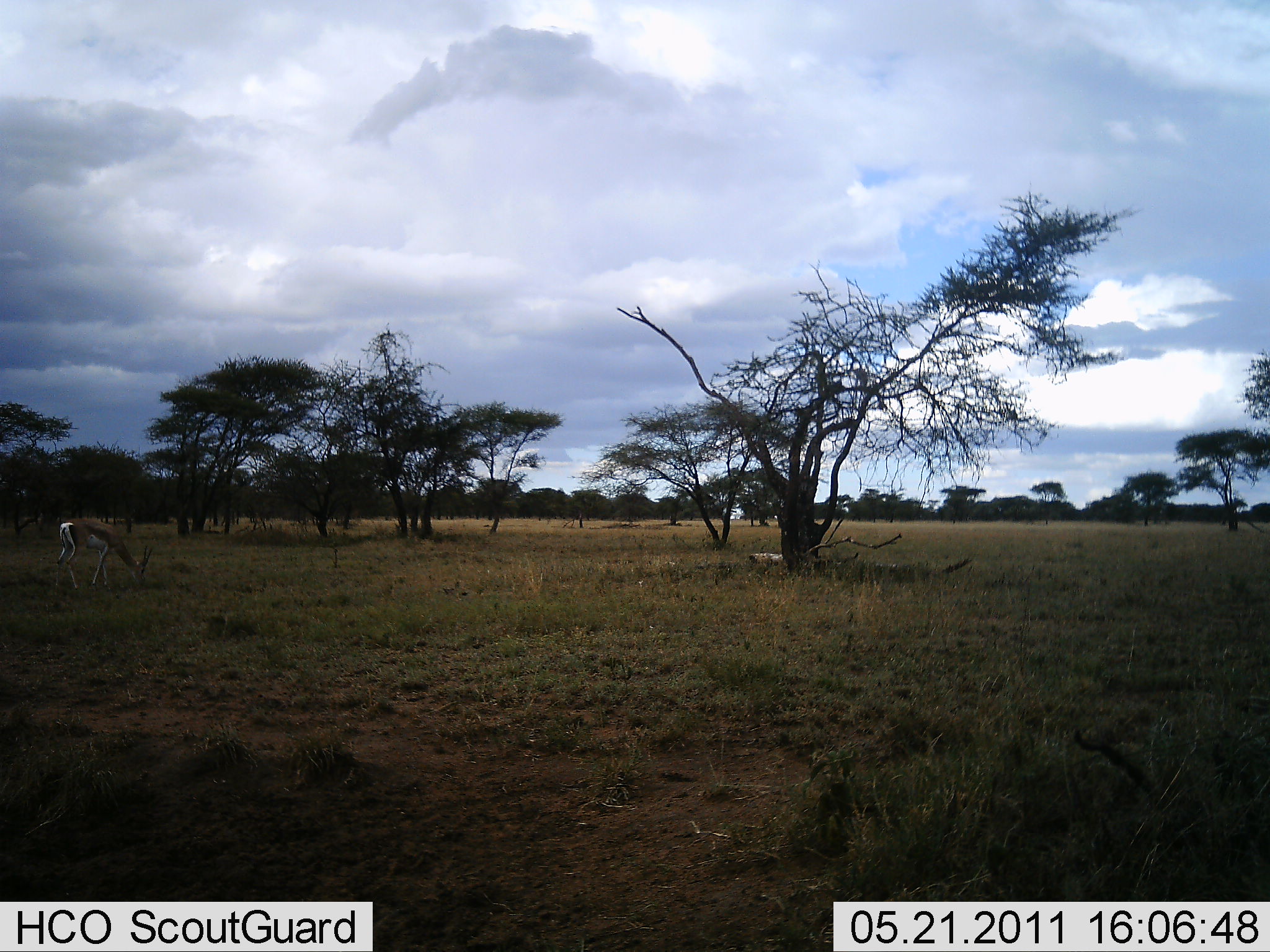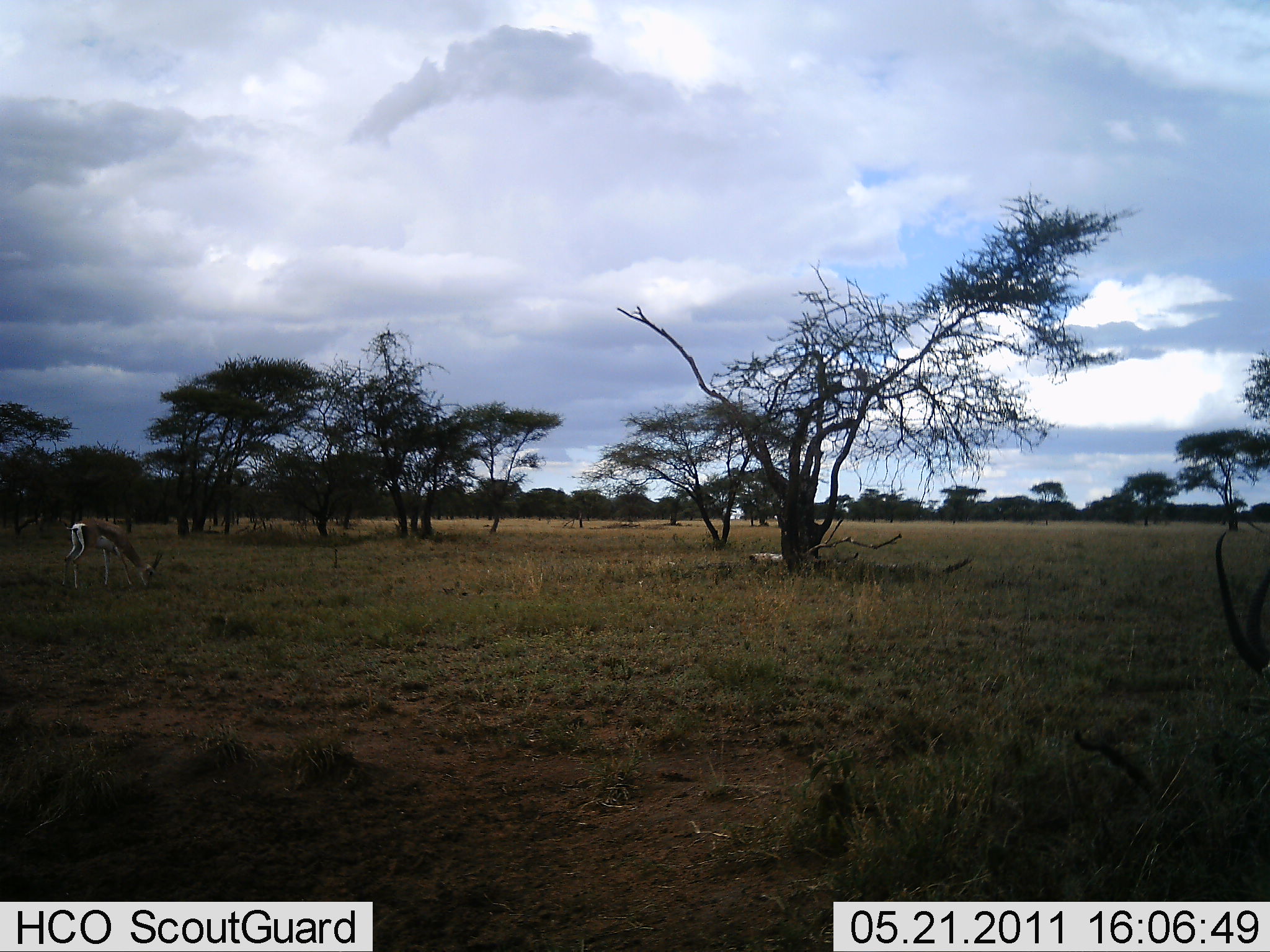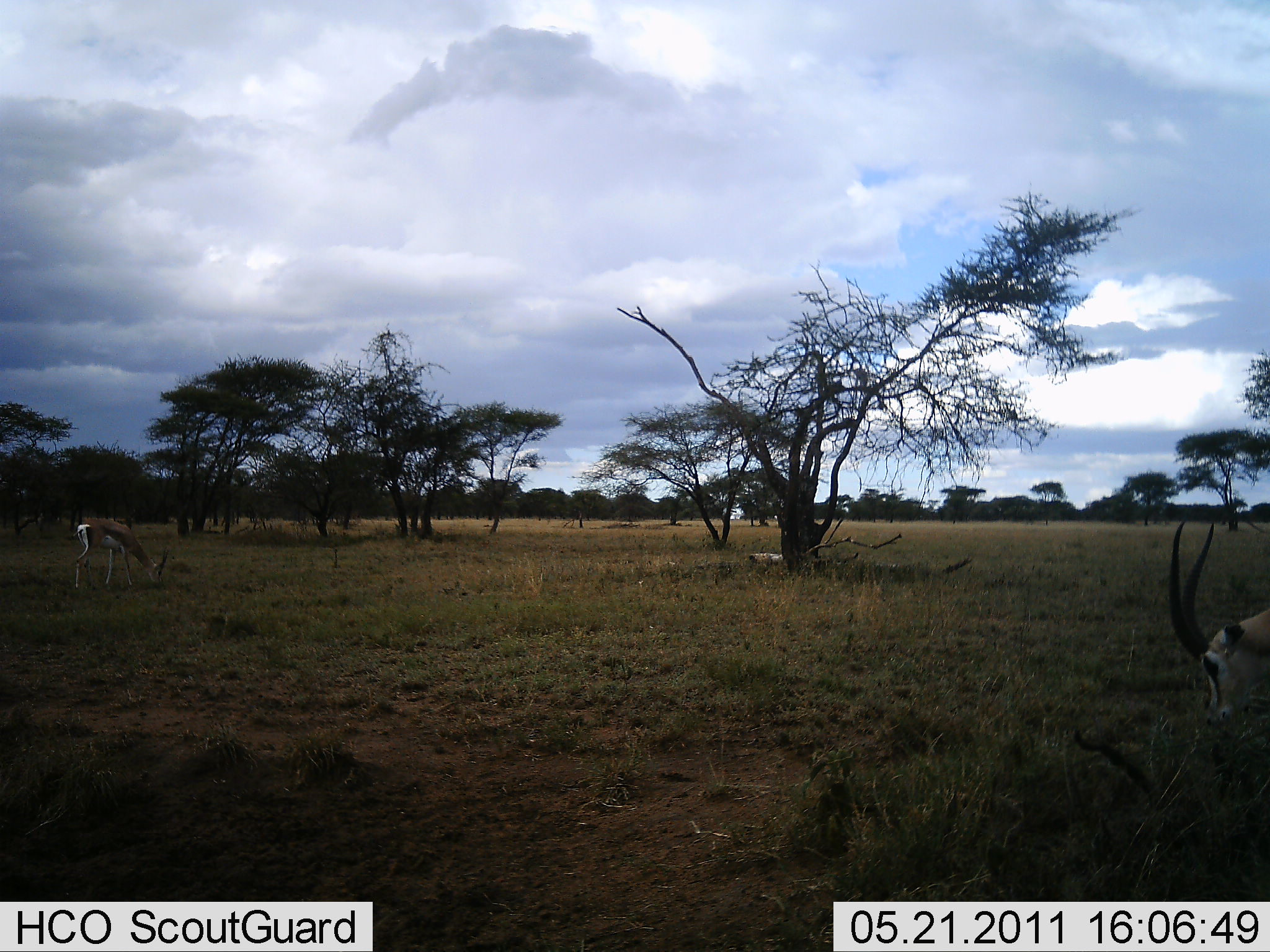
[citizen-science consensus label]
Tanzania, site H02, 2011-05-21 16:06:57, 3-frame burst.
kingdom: Animalia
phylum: Chordata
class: Mammalia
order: Artiodactyla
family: Bovidae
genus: Eudorcas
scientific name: Eudorcas thomsonii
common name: thomson's gazelle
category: gazellethomsons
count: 2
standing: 33%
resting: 8%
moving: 17%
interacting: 0%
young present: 0%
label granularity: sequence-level